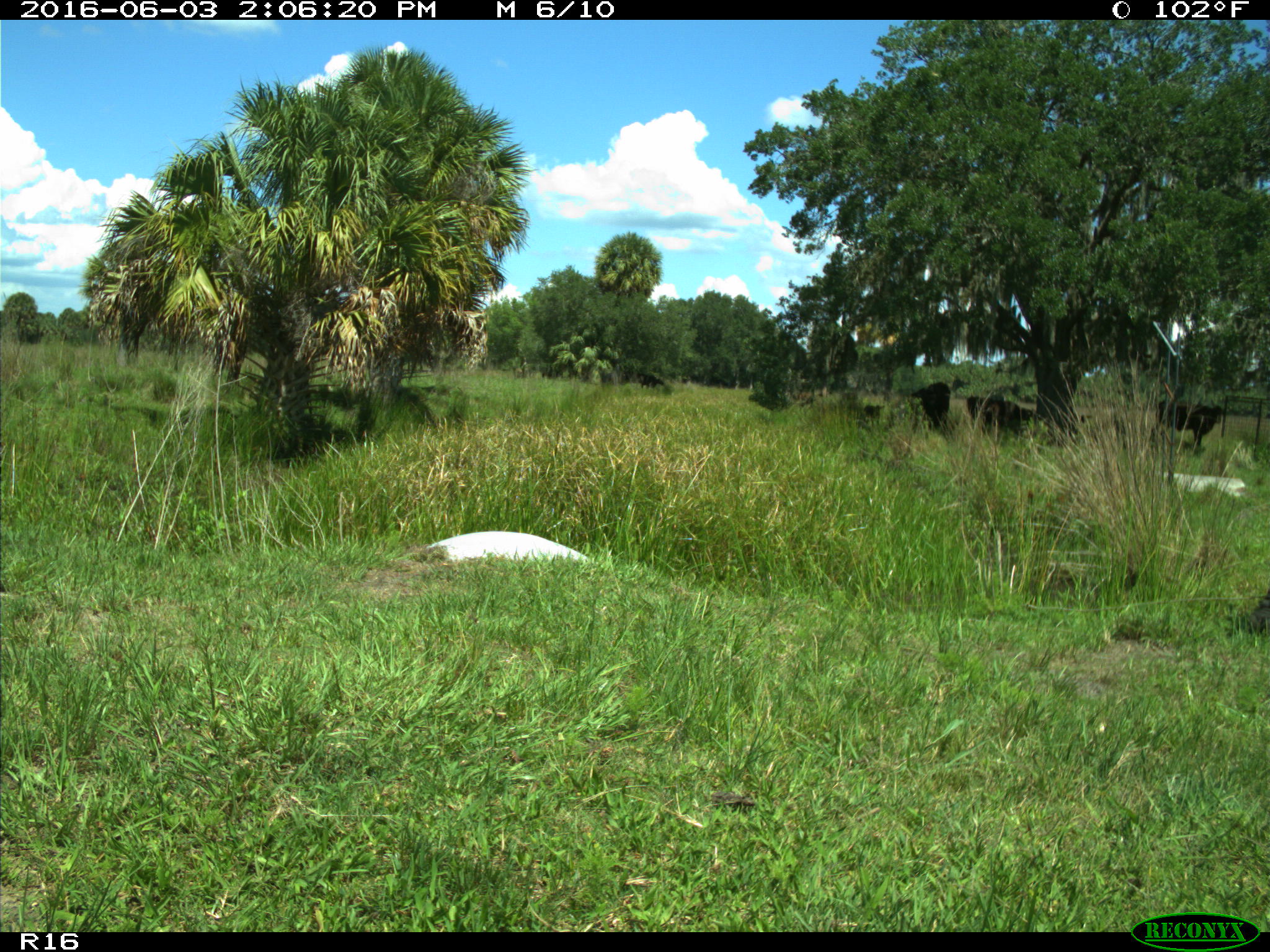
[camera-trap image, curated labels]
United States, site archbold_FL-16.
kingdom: Animalia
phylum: Chordata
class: Mammalia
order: Artiodactyla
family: Bovidae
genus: Bos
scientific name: Bos taurus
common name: domestic cow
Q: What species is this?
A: Bos taurus (domestic cow).